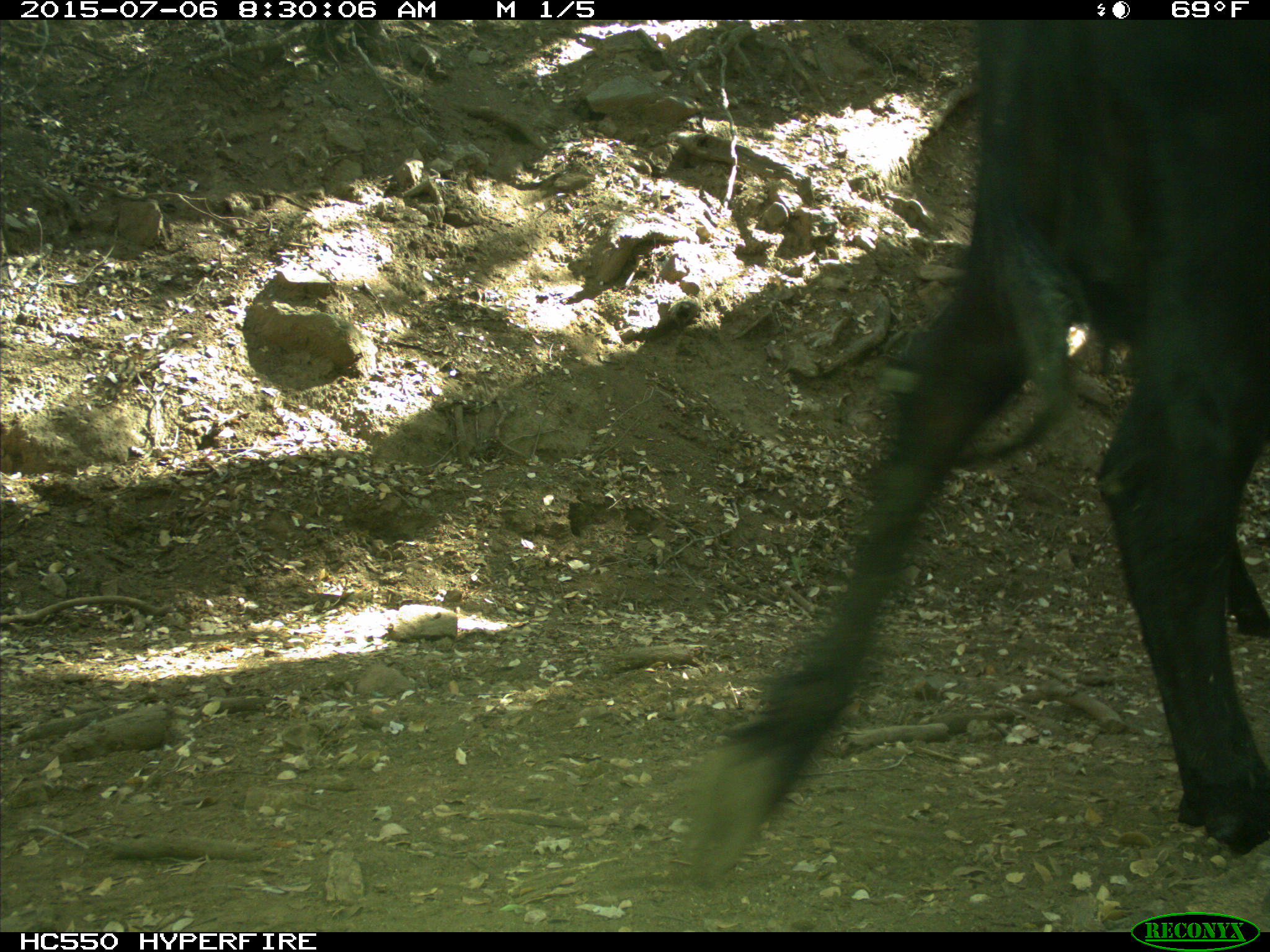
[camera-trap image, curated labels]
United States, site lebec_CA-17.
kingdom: Animalia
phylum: Chordata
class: Mammalia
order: Artiodactyla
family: Bovidae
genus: Bos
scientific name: Bos taurus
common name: domestic cow